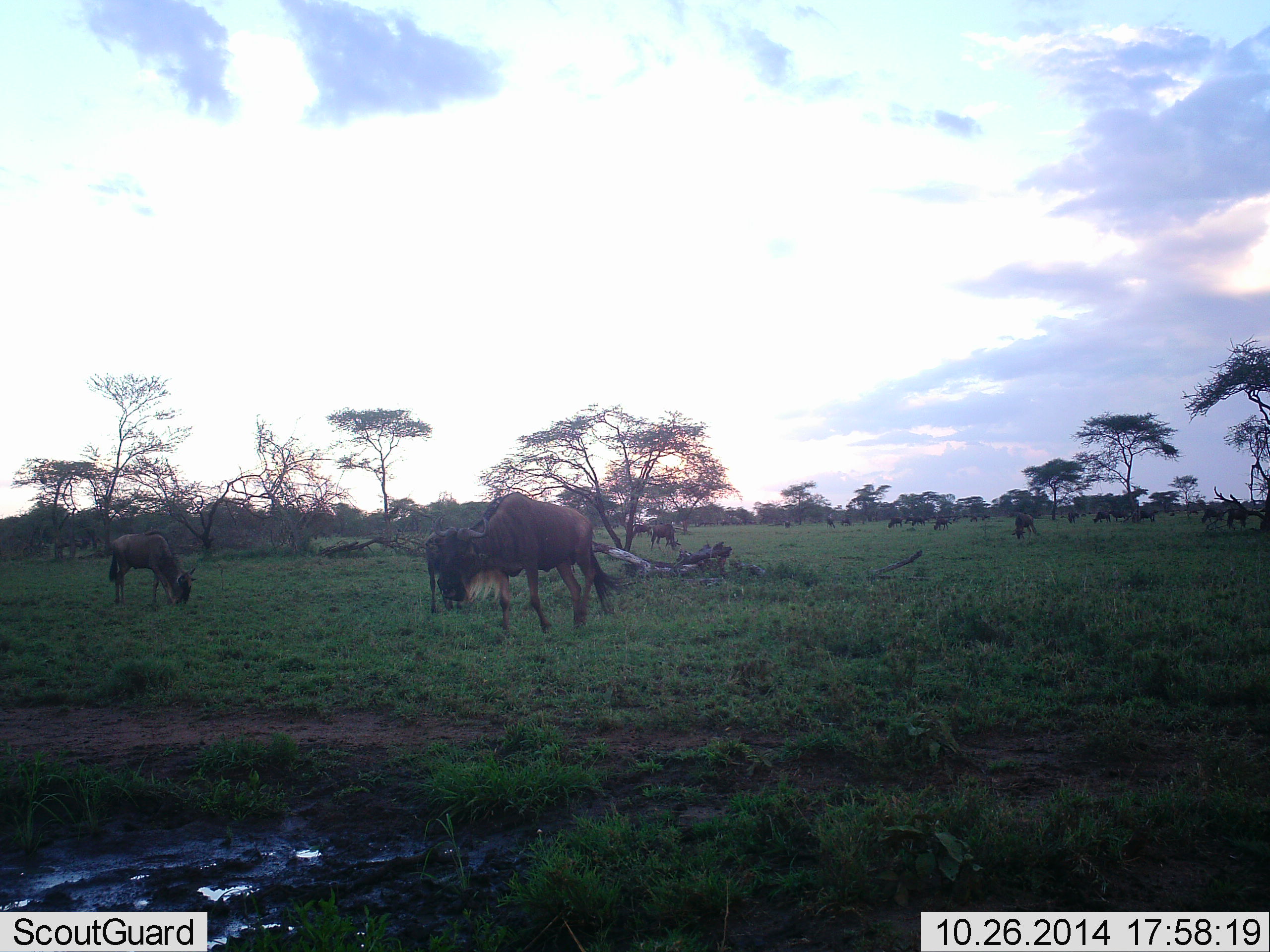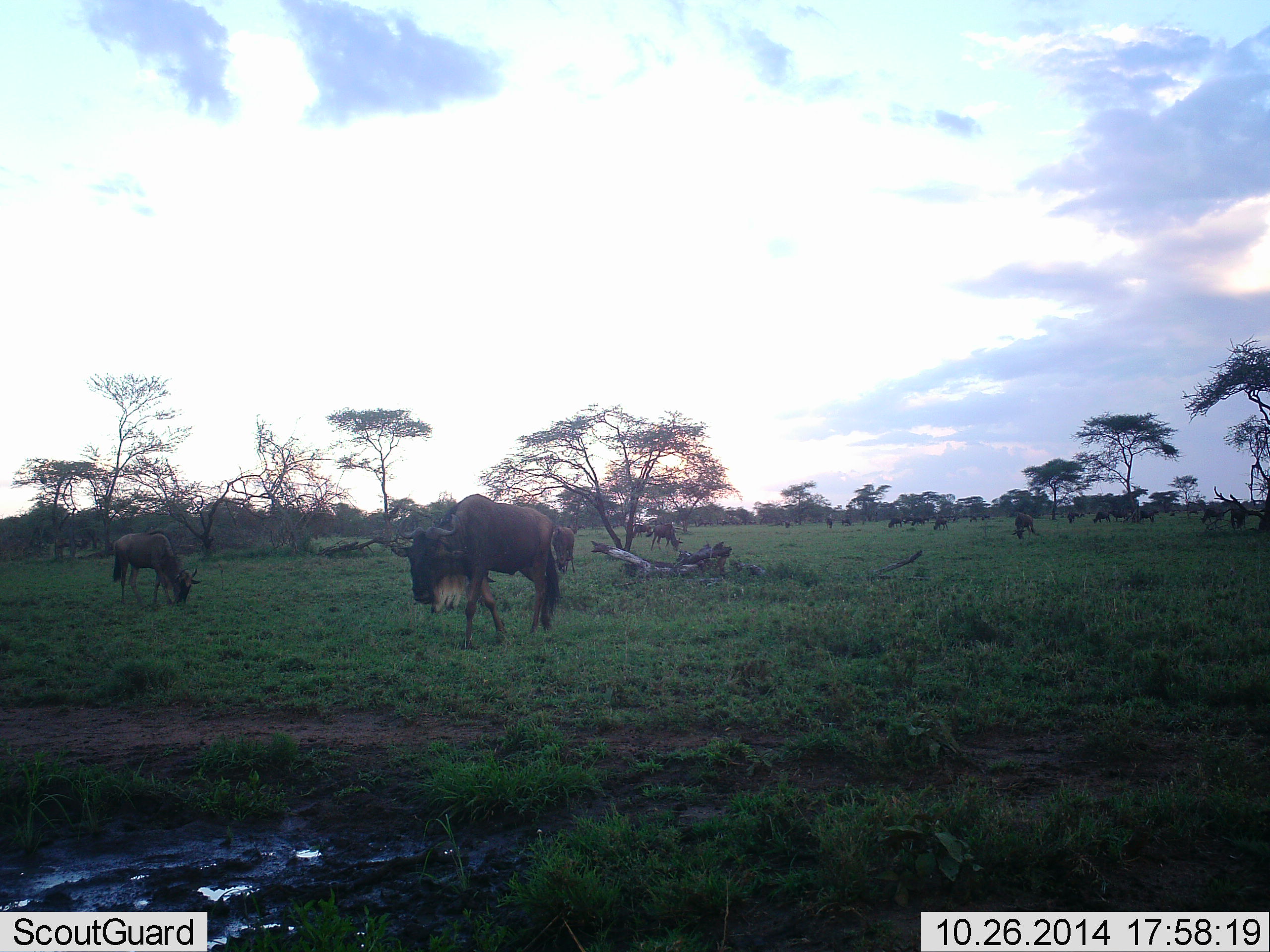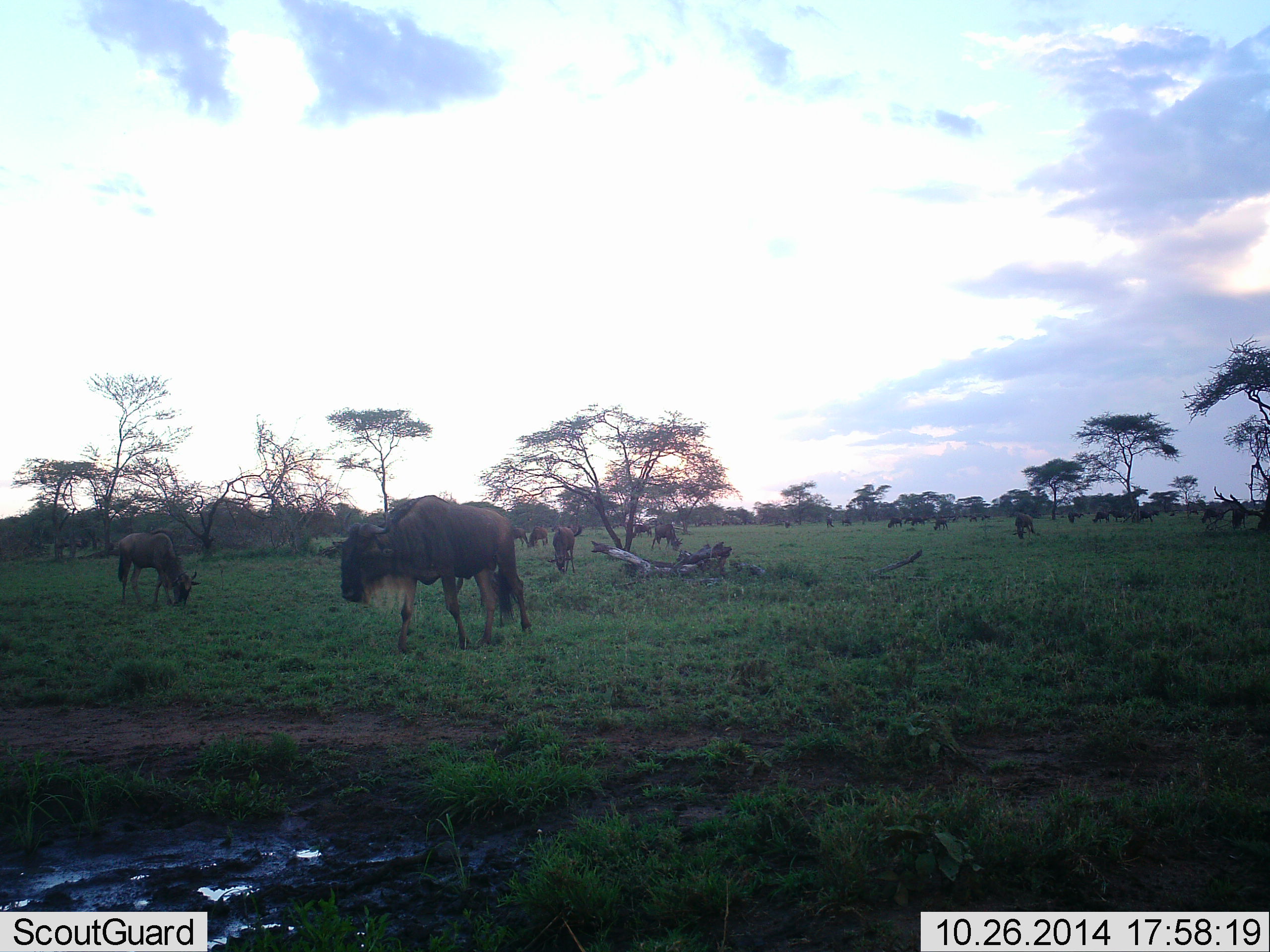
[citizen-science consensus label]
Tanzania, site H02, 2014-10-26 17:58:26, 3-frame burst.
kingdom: Animalia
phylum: Chordata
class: Mammalia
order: Artiodactyla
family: Bovidae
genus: Connochaetes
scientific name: Connochaetes taurinus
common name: blue wildebeest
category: wildebeest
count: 11-50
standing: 40%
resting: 0%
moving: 50%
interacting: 0%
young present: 0%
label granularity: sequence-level